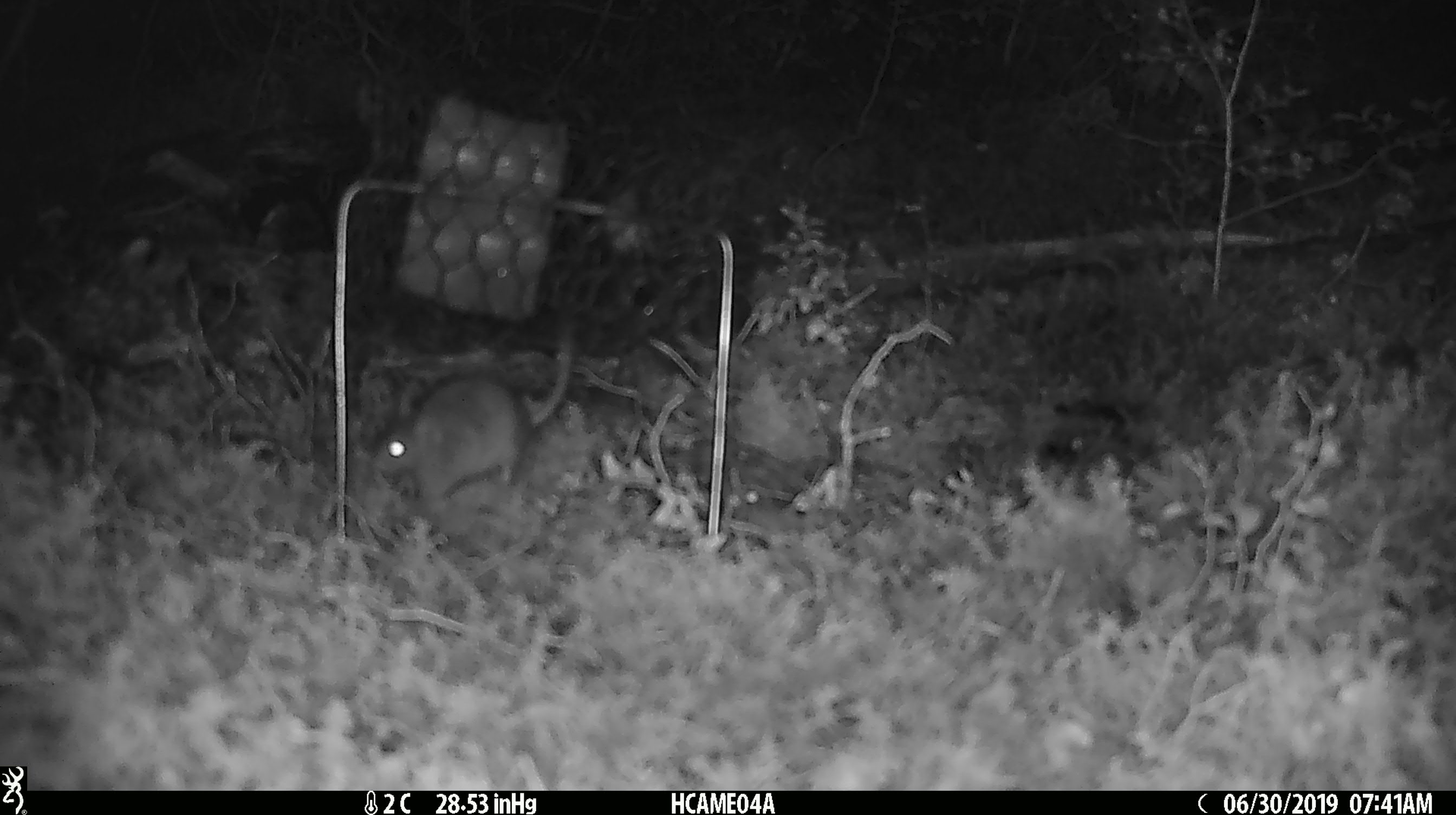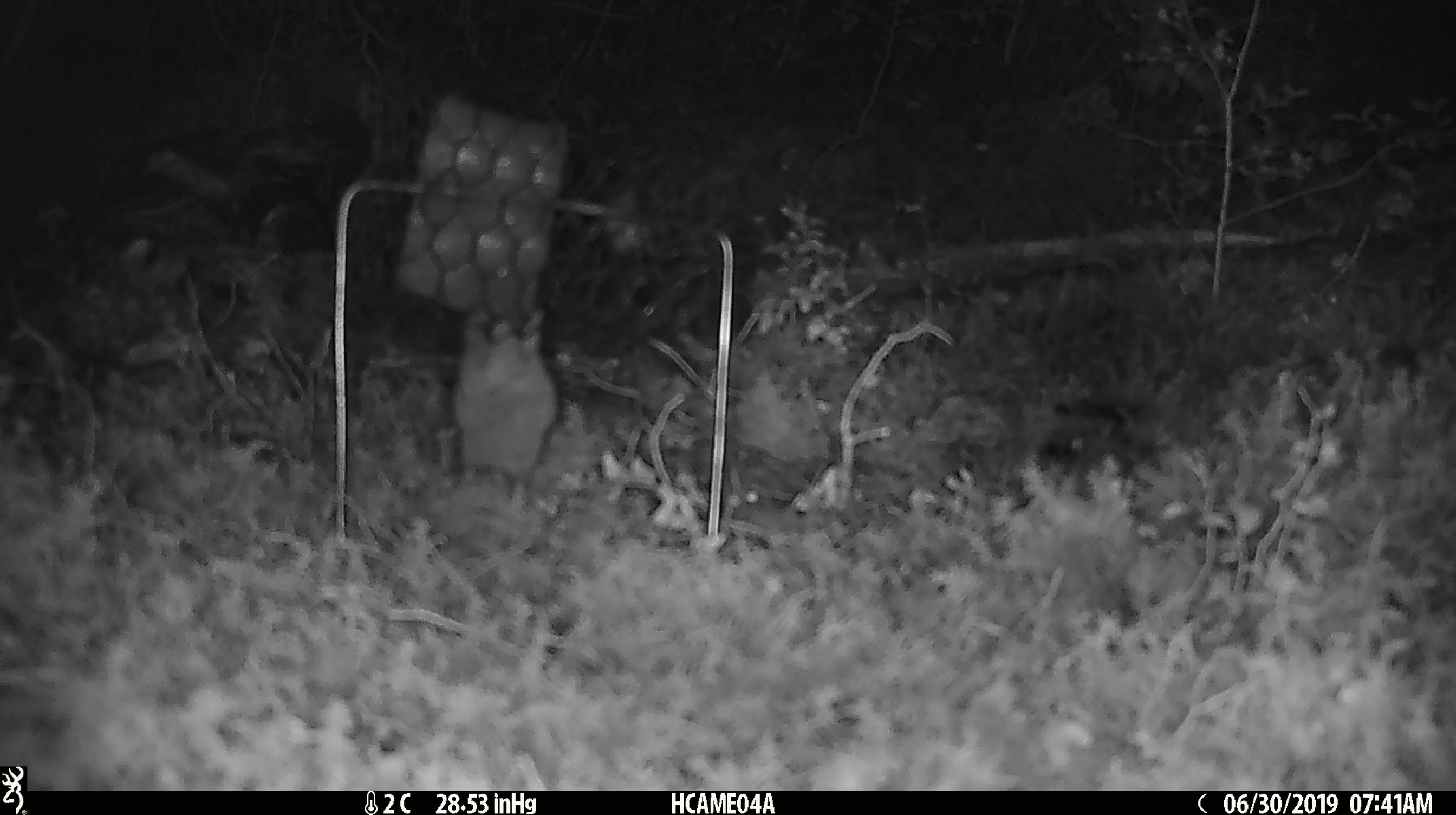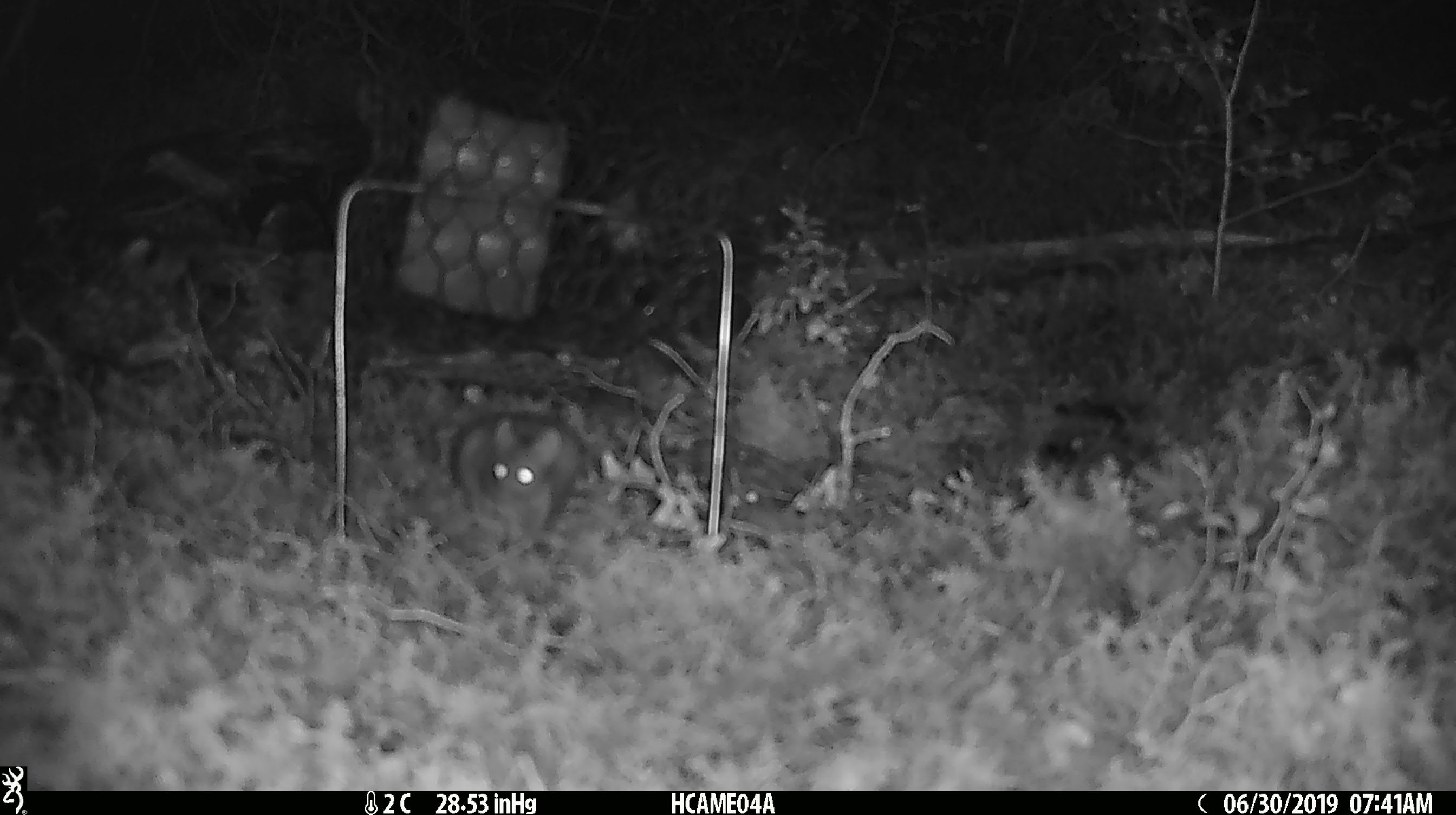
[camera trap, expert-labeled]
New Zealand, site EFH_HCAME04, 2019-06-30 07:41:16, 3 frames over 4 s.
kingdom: Animalia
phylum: Chordata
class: Mammalia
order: Rodentia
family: Muridae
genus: Mus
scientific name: Mus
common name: mouse